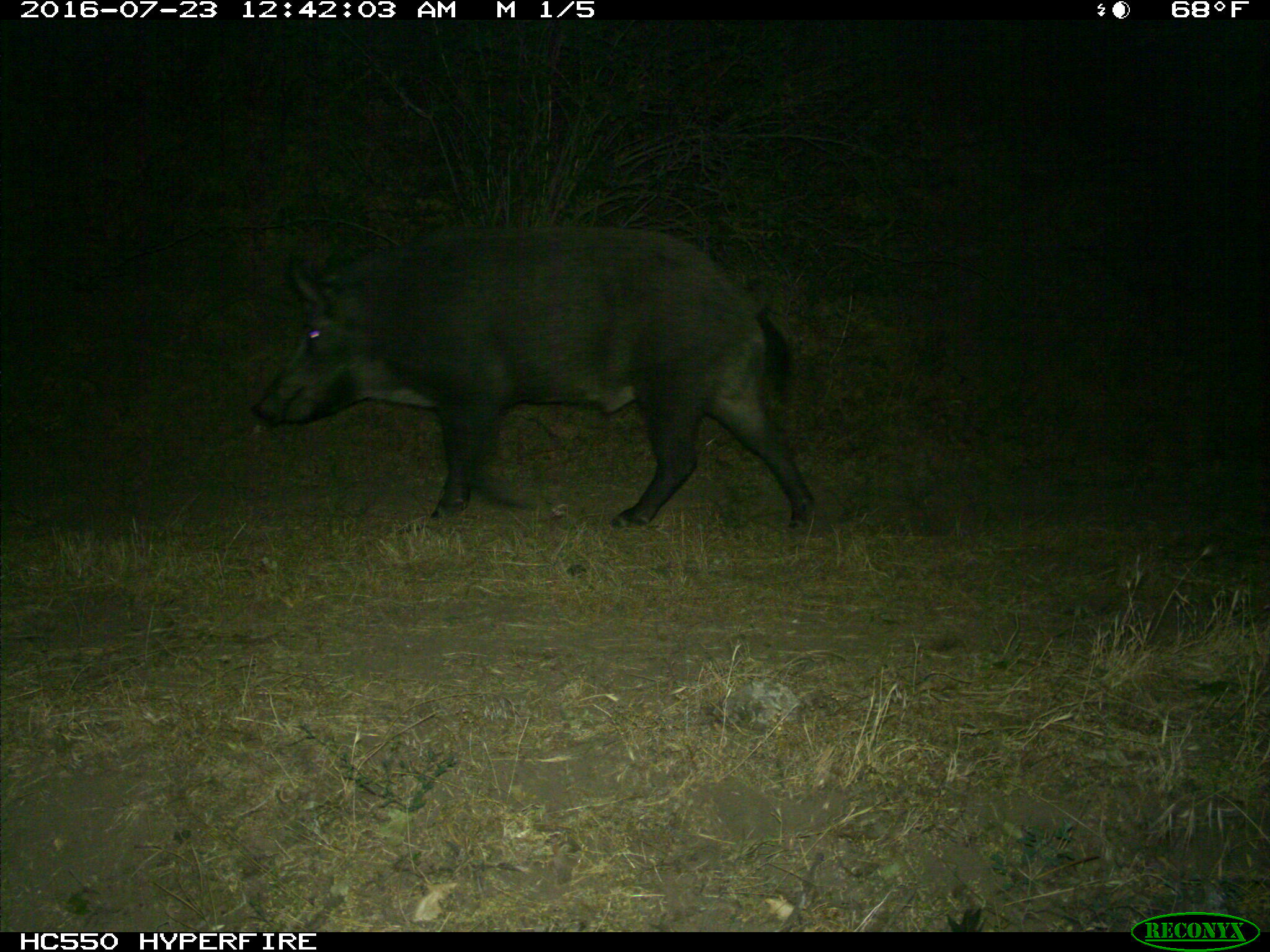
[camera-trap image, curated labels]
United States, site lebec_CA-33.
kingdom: Animalia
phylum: Chordata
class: Mammalia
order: Artiodactyla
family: Suidae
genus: Sus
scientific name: Sus scrofa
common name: wild boar